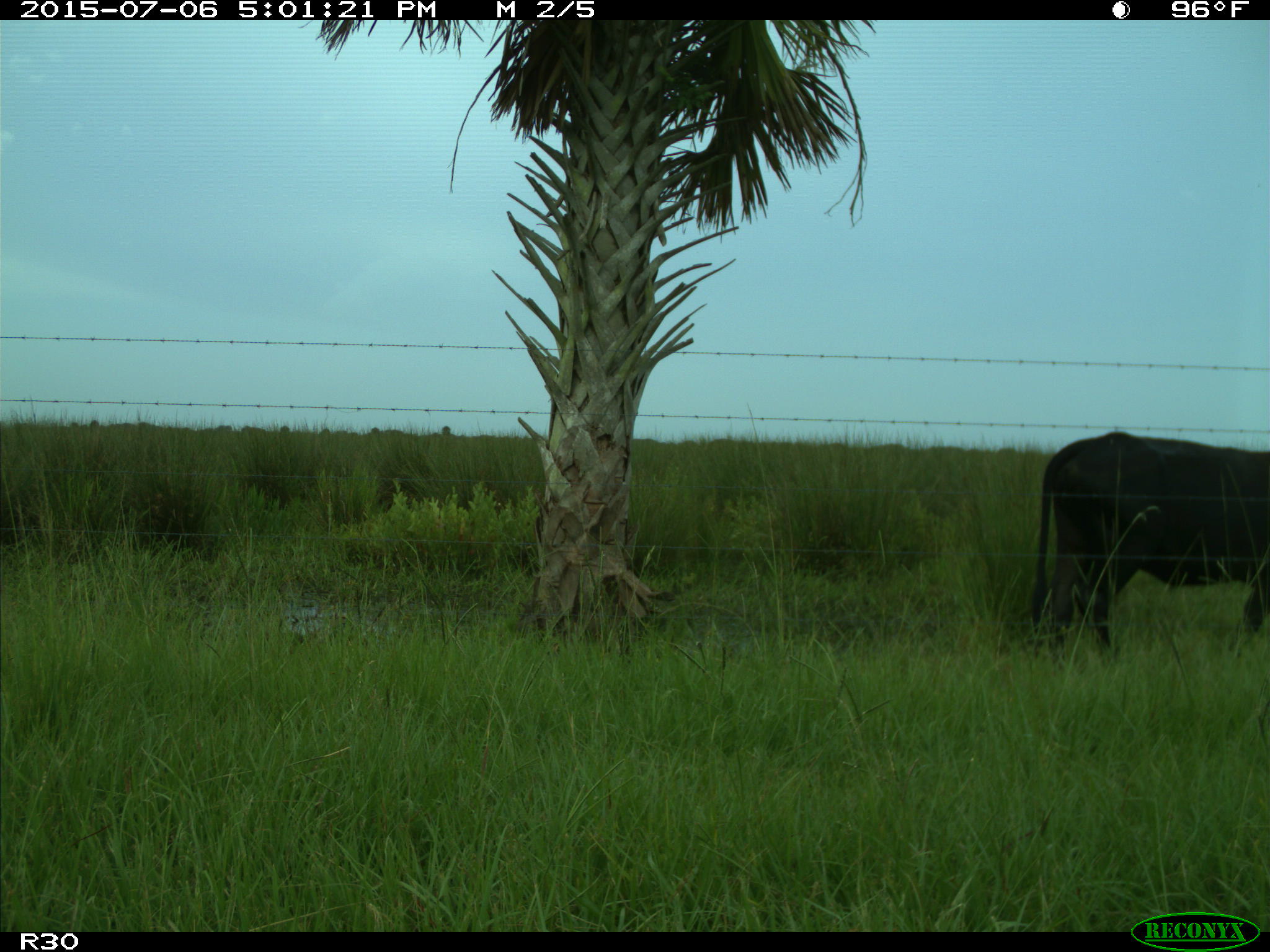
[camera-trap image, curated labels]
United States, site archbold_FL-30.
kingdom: Animalia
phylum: Chordata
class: Mammalia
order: Artiodactyla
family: Bovidae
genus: Bos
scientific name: Bos taurus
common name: domestic cow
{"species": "Bos taurus (domestic cow)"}